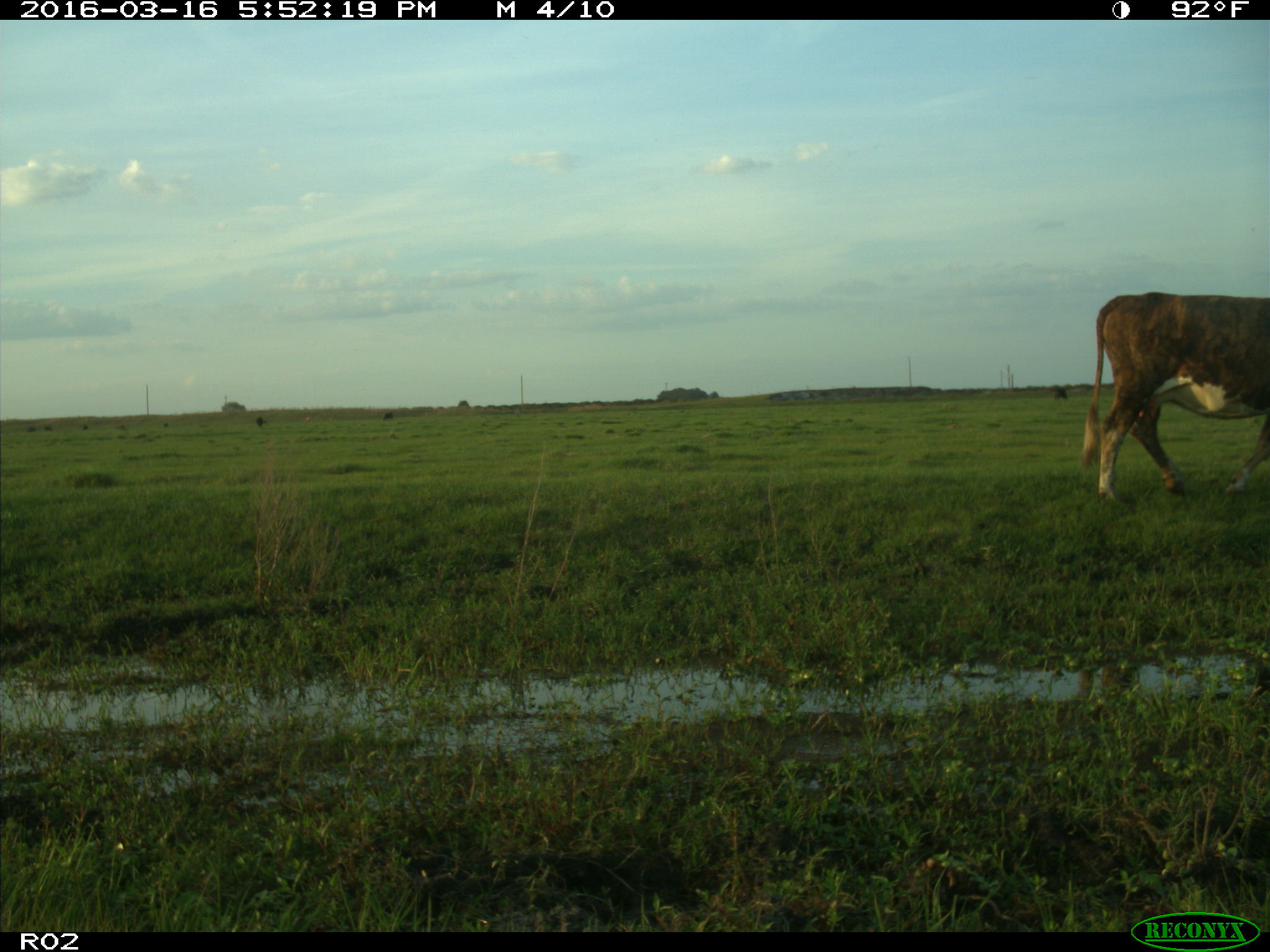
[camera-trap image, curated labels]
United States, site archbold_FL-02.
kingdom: Animalia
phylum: Chordata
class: Mammalia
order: Artiodactyla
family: Bovidae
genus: Bos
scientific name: Bos taurus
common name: domestic cow